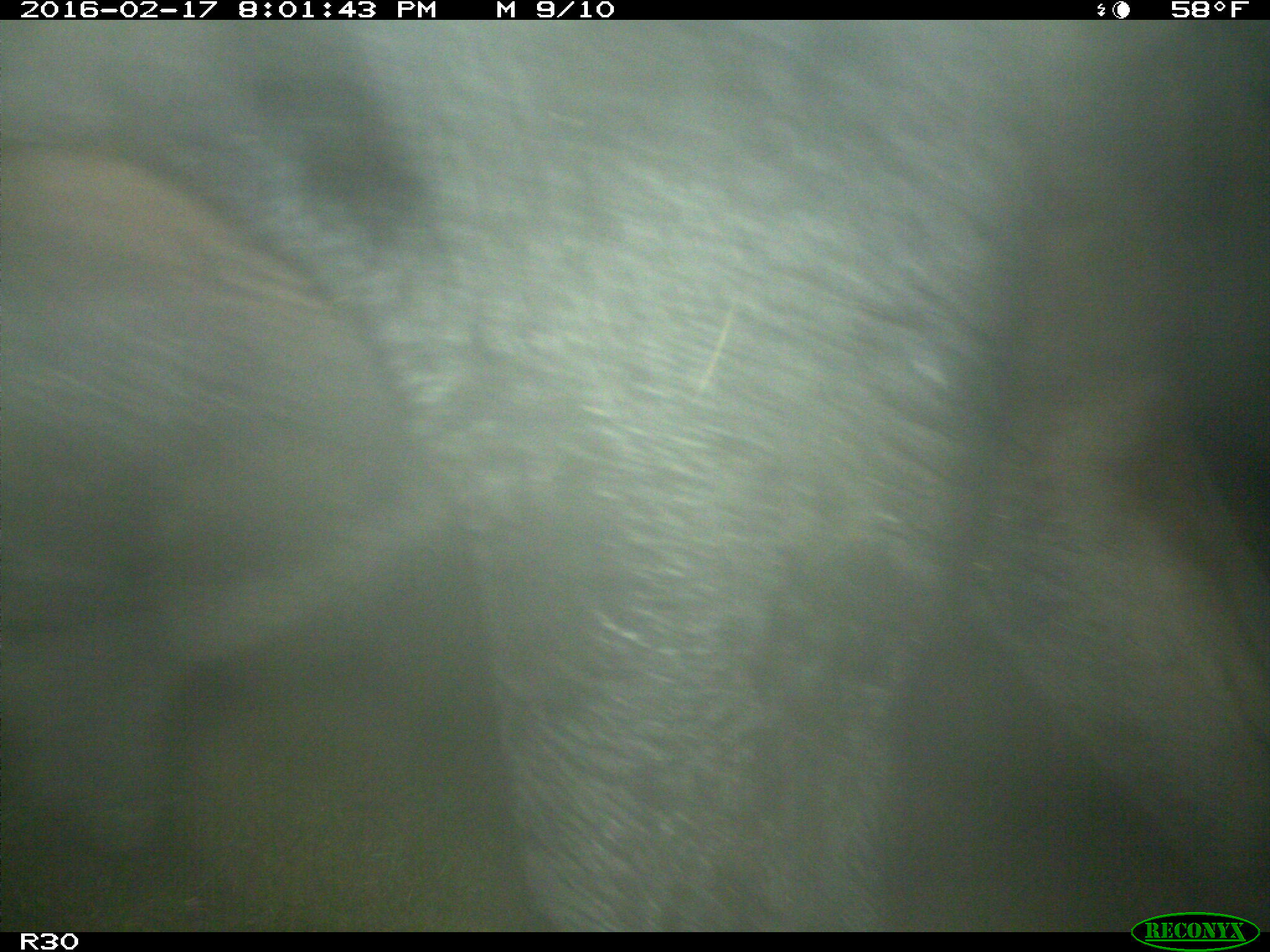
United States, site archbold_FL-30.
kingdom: Animalia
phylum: Chordata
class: Mammalia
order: Artiodactyla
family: Bovidae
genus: Bos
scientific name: Bos taurus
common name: domestic cow